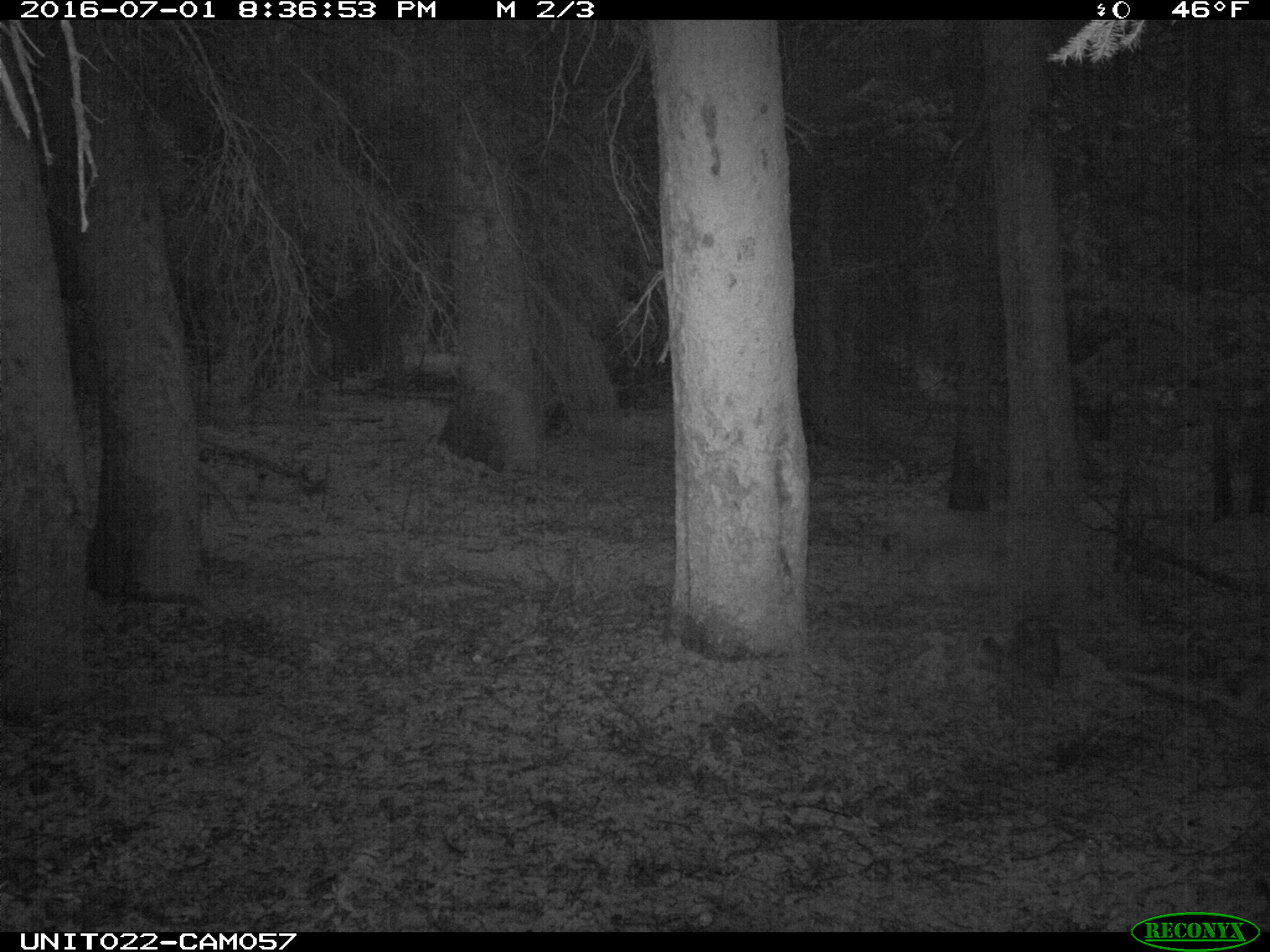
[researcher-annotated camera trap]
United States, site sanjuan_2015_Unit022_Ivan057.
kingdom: Animalia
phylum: Chordata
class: Mammalia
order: Artiodactyla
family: Cervidae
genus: Odocoileus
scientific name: Odocoileus hemionus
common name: mule deer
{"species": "Odocoileus hemionus (mule deer)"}